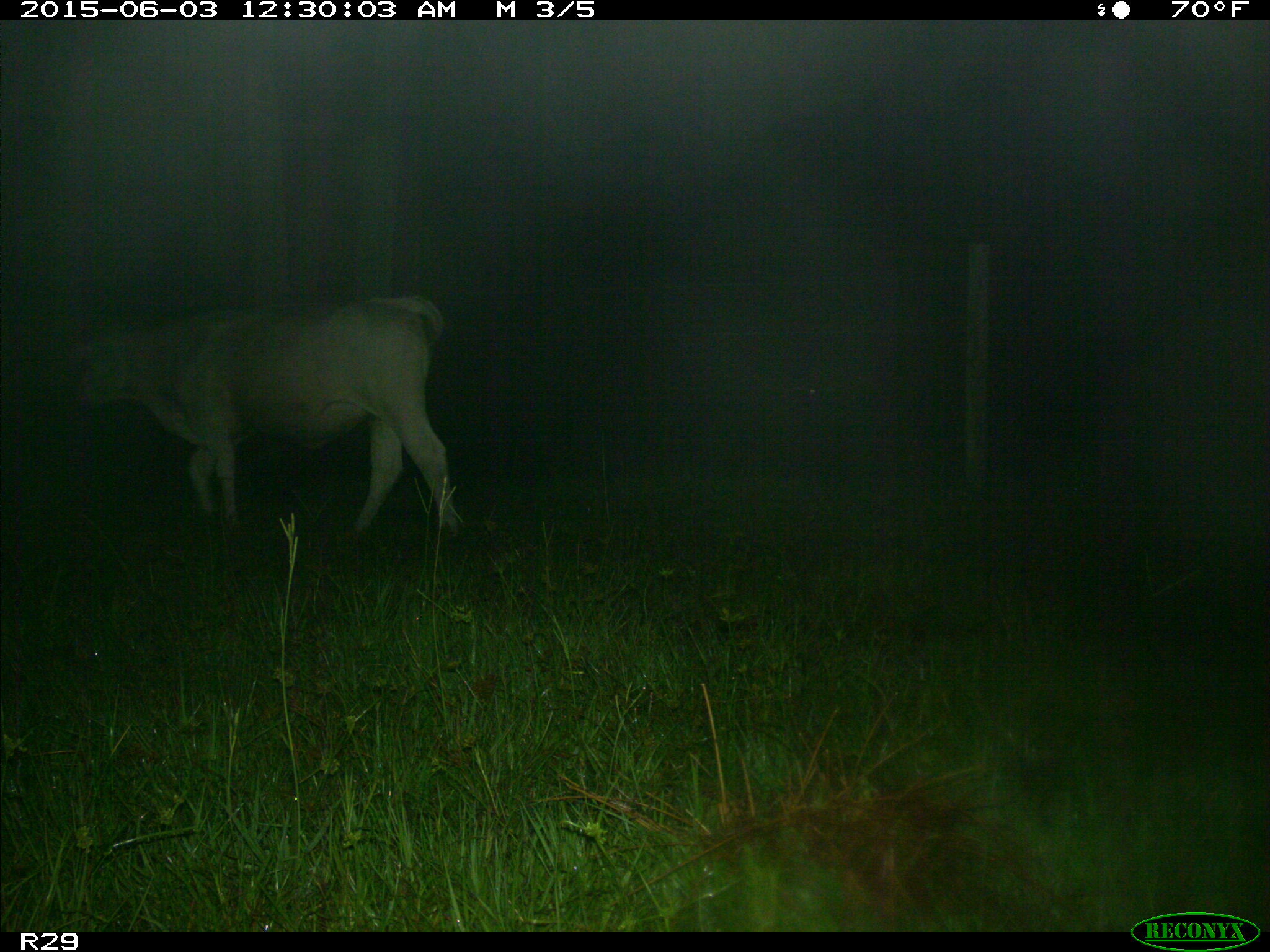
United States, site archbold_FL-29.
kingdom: Animalia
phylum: Chordata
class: Mammalia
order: Artiodactyla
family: Bovidae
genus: Bos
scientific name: Bos taurus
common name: domestic cow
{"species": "Bos taurus (domestic cow)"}